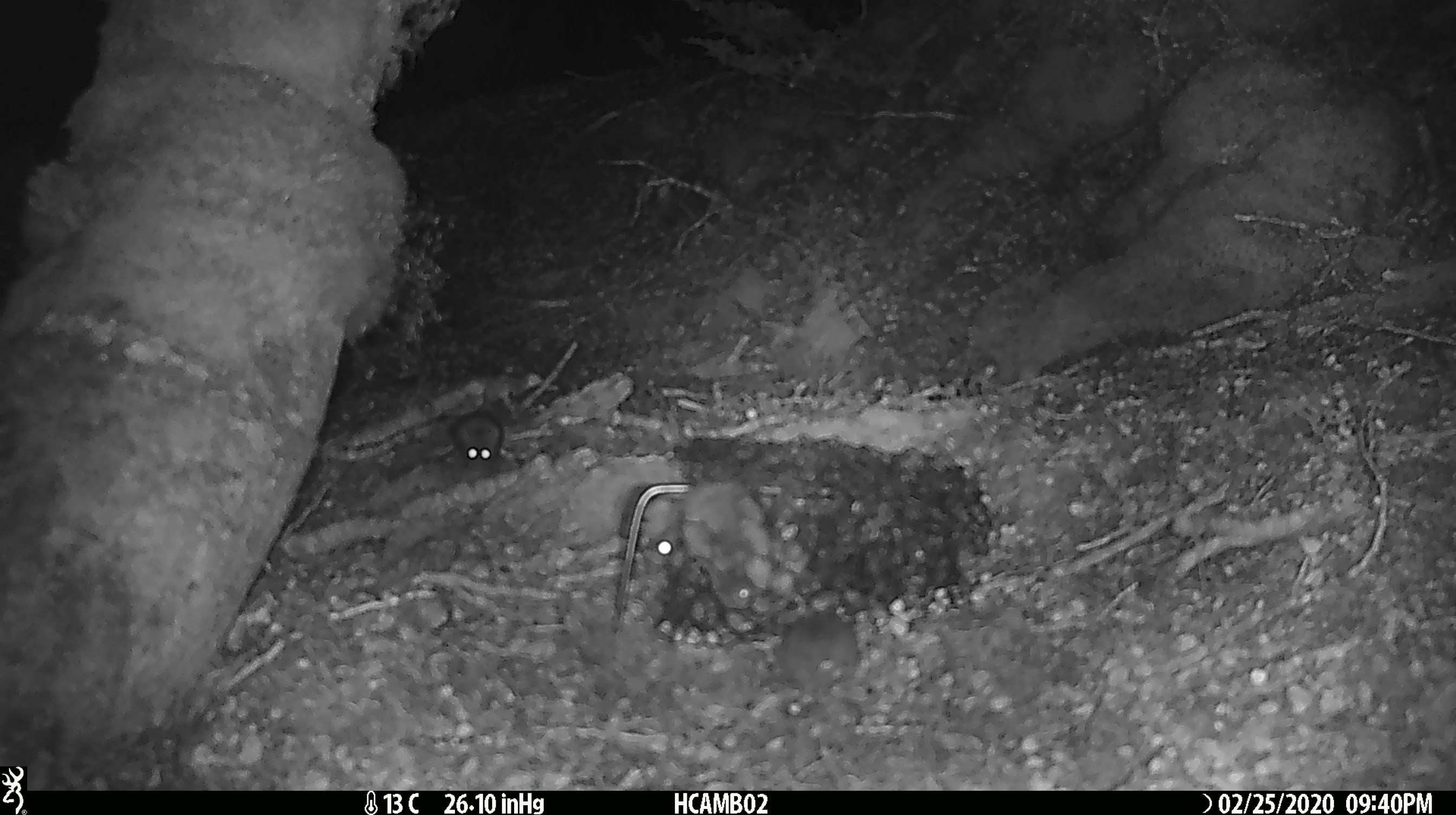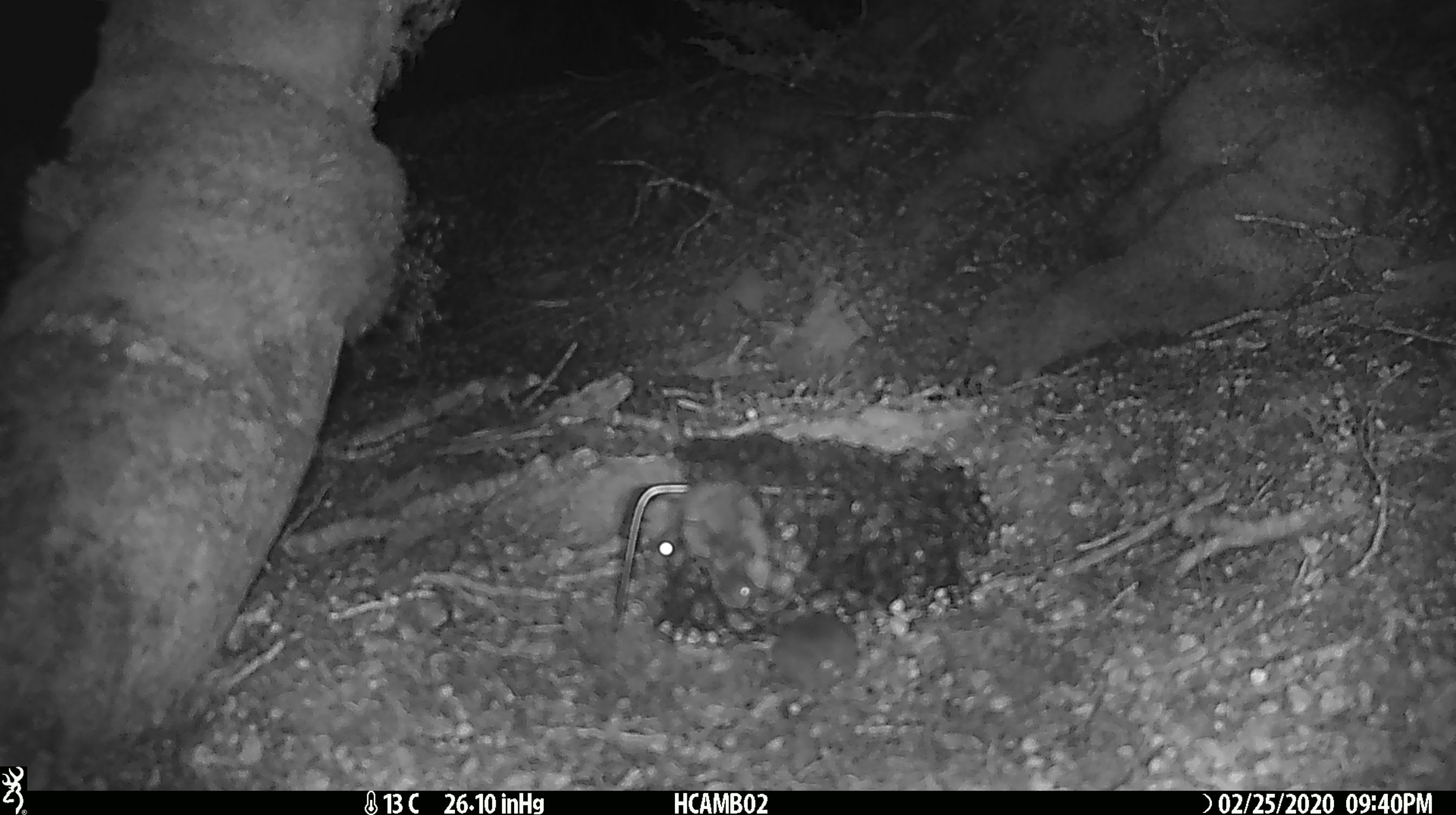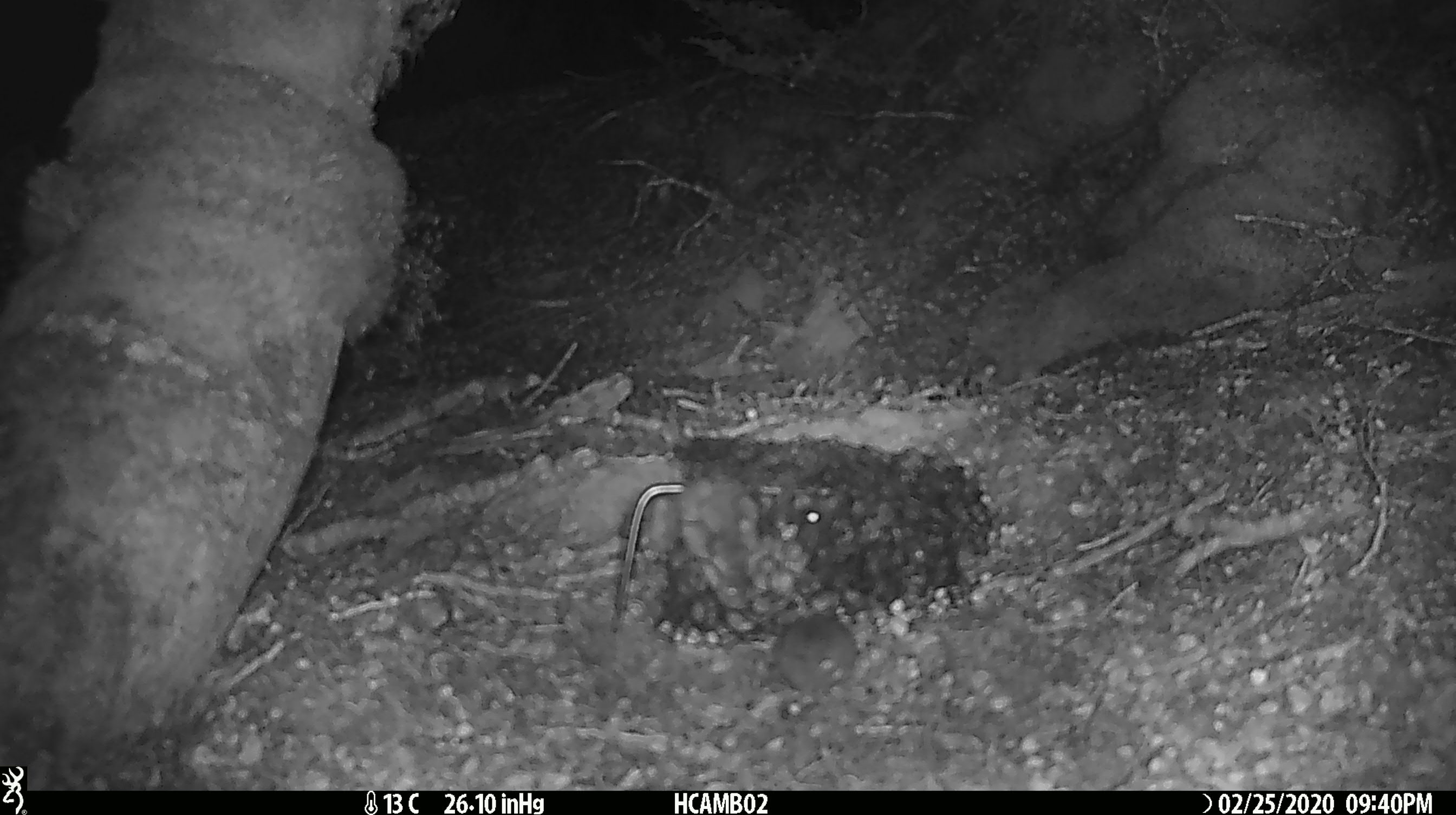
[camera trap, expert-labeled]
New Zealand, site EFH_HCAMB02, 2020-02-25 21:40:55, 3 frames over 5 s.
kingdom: Animalia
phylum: Chordata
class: Mammalia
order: Rodentia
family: Muridae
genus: Mus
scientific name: Mus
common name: mouse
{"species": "mouse (Mus)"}